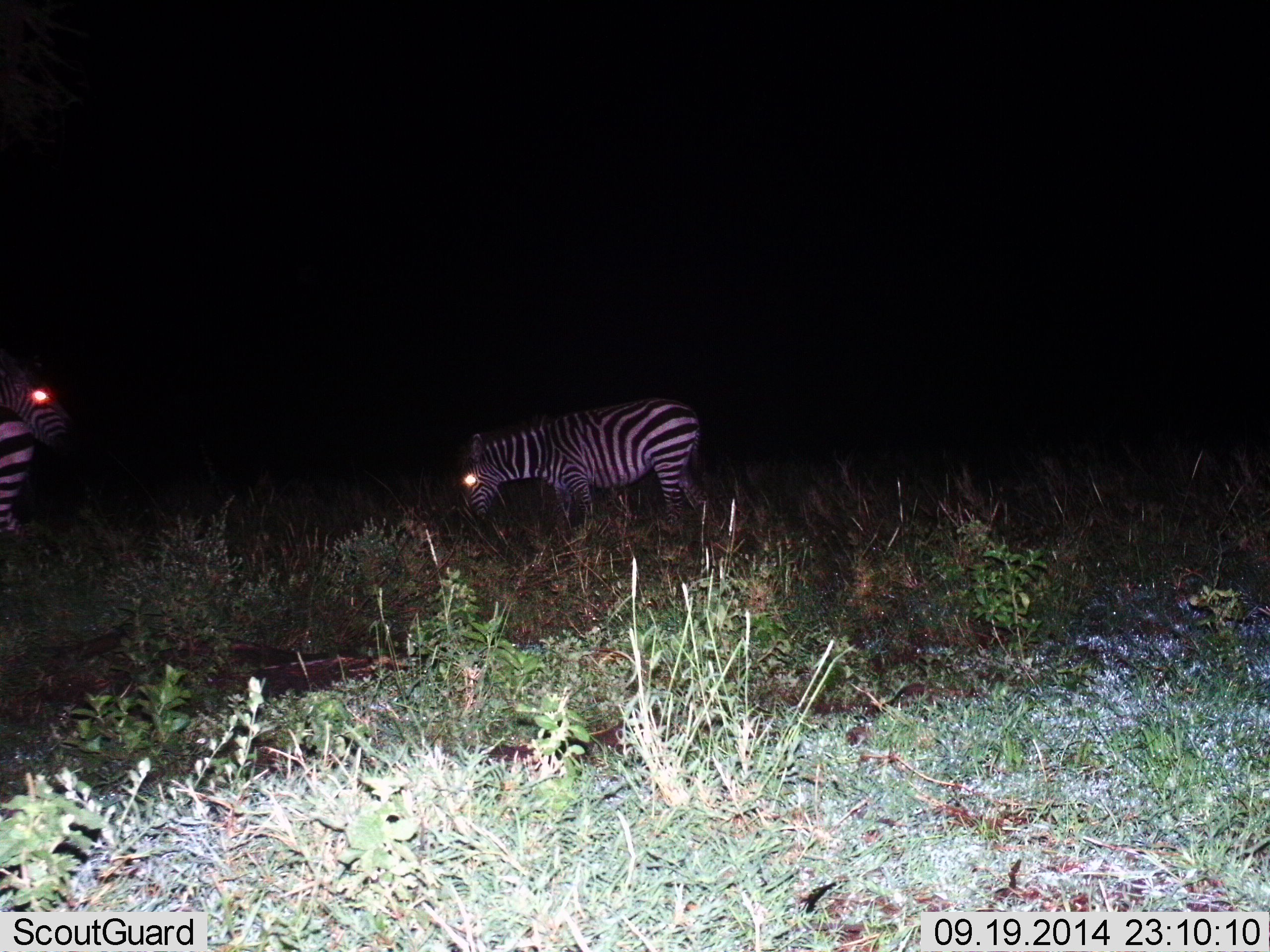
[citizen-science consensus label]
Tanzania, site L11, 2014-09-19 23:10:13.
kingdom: Animalia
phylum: Chordata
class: Mammalia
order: Perissodactyla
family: Equidae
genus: Equus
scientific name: Equus quagga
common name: plains zebra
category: zebra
Zebra (plains zebra) (Equus quagga), count 2. Behavior (volunteer vote fractions): standing 60%, resting 0%, moving 30%, interacting 0%. Young present (vote fraction): 0%. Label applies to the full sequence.